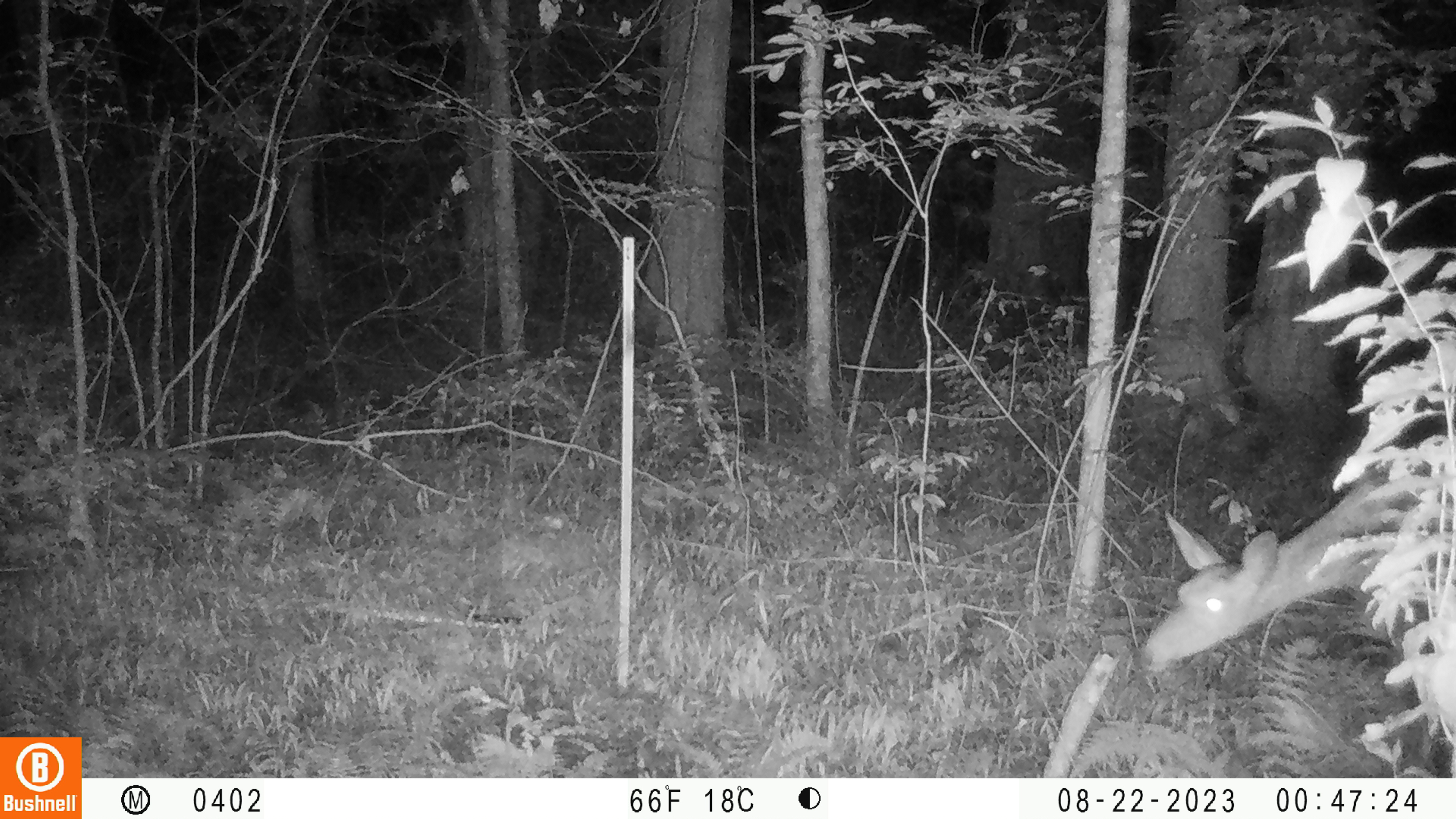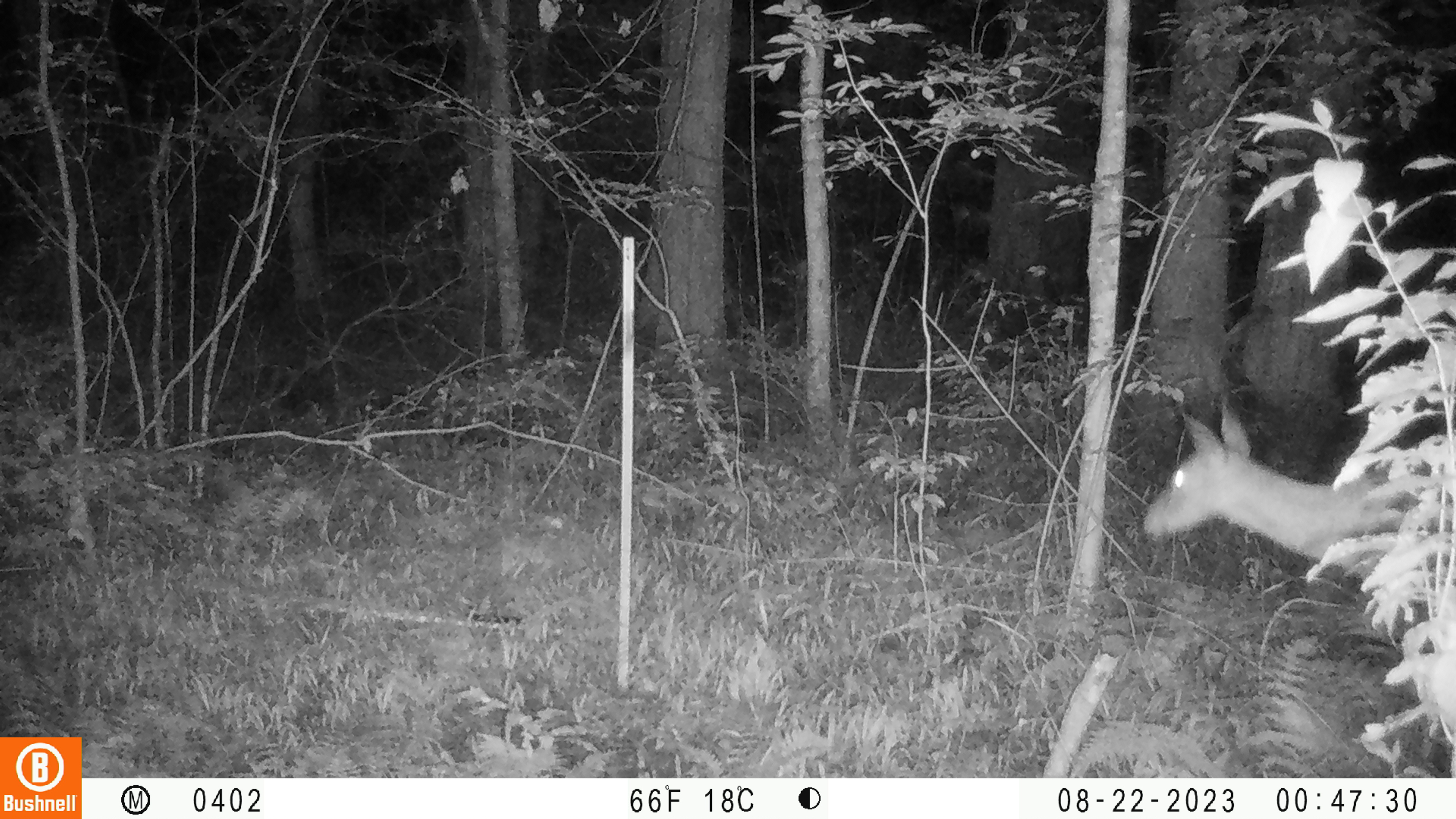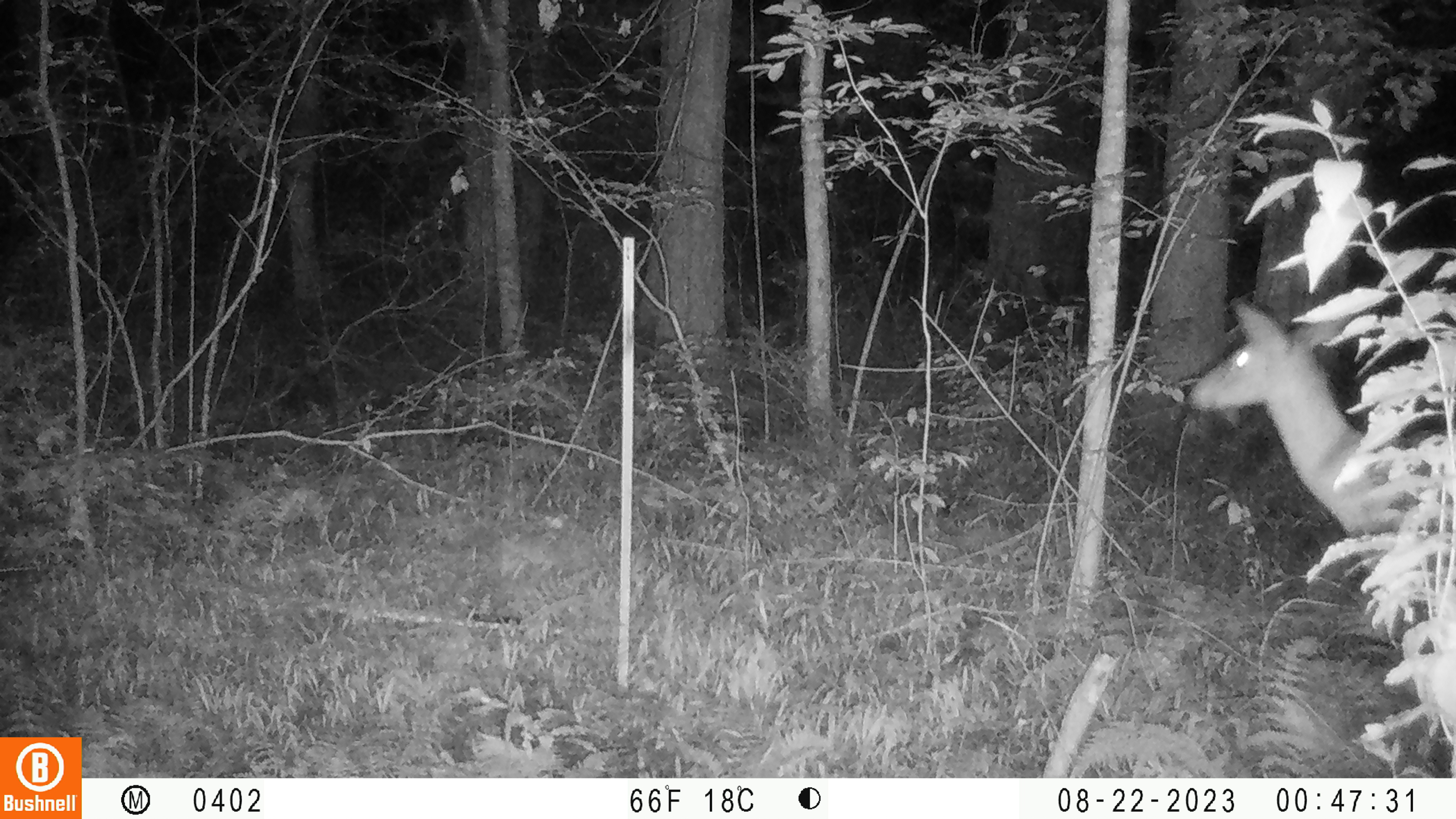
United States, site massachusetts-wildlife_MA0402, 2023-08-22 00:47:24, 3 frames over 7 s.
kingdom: Animalia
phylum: Chordata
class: Mammalia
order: Artiodactyla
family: Cervidae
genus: Odocoileus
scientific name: Odocoileus virginianus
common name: white-tailed deer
White-tailed deer (Odocoileus virginianus).